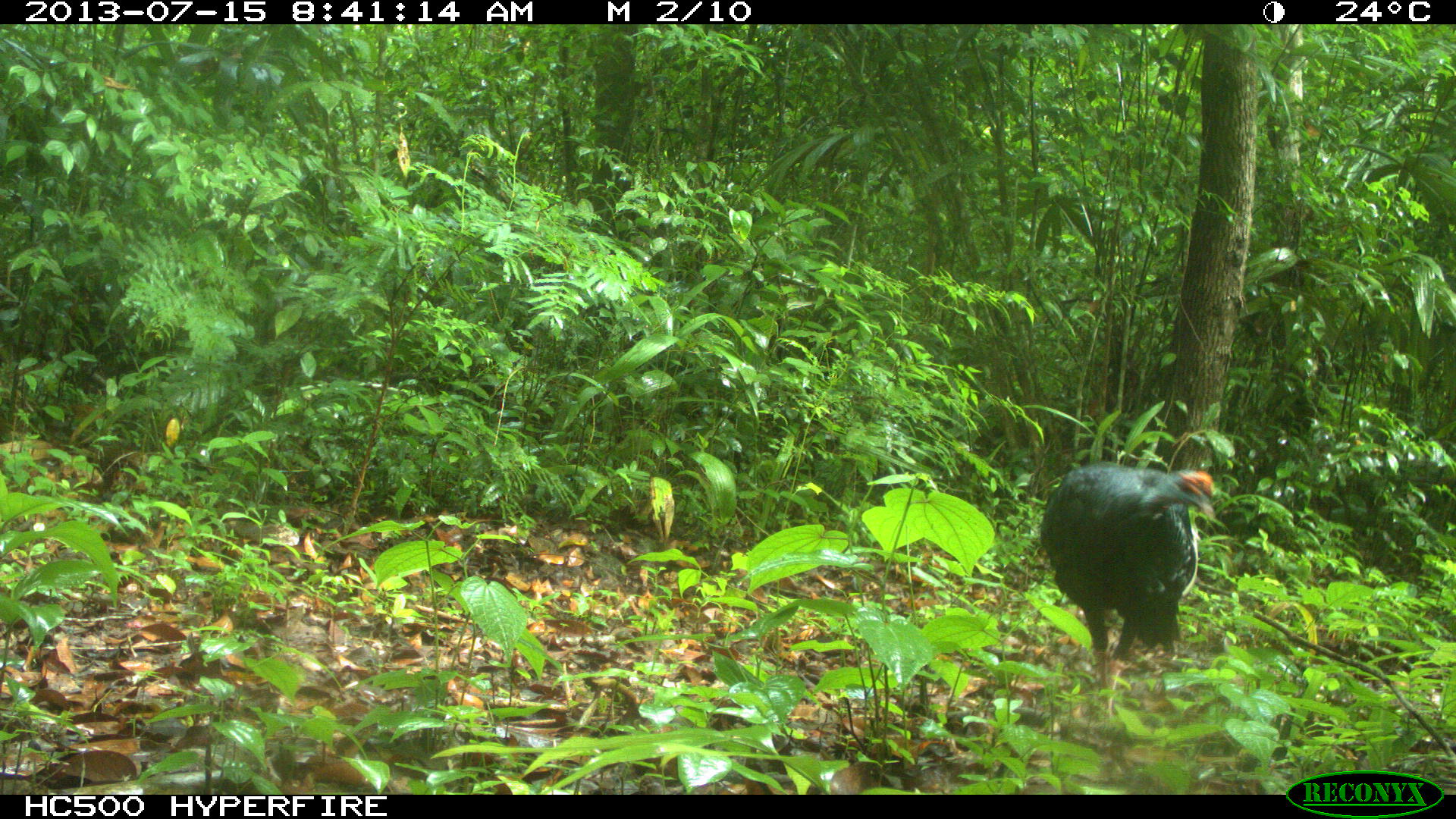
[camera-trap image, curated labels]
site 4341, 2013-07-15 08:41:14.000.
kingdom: Animalia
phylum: Chordata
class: Aves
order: Galliformes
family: Phasianidae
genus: Meleagris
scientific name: Meleagris ocellata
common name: ocellated turkey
Meleagris ocellata (ocellated turkey), count 1, sex female.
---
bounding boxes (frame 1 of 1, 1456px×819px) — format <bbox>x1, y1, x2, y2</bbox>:
meleagris ocellata: <bbox>1039, 459, 1218, 717</bbox>